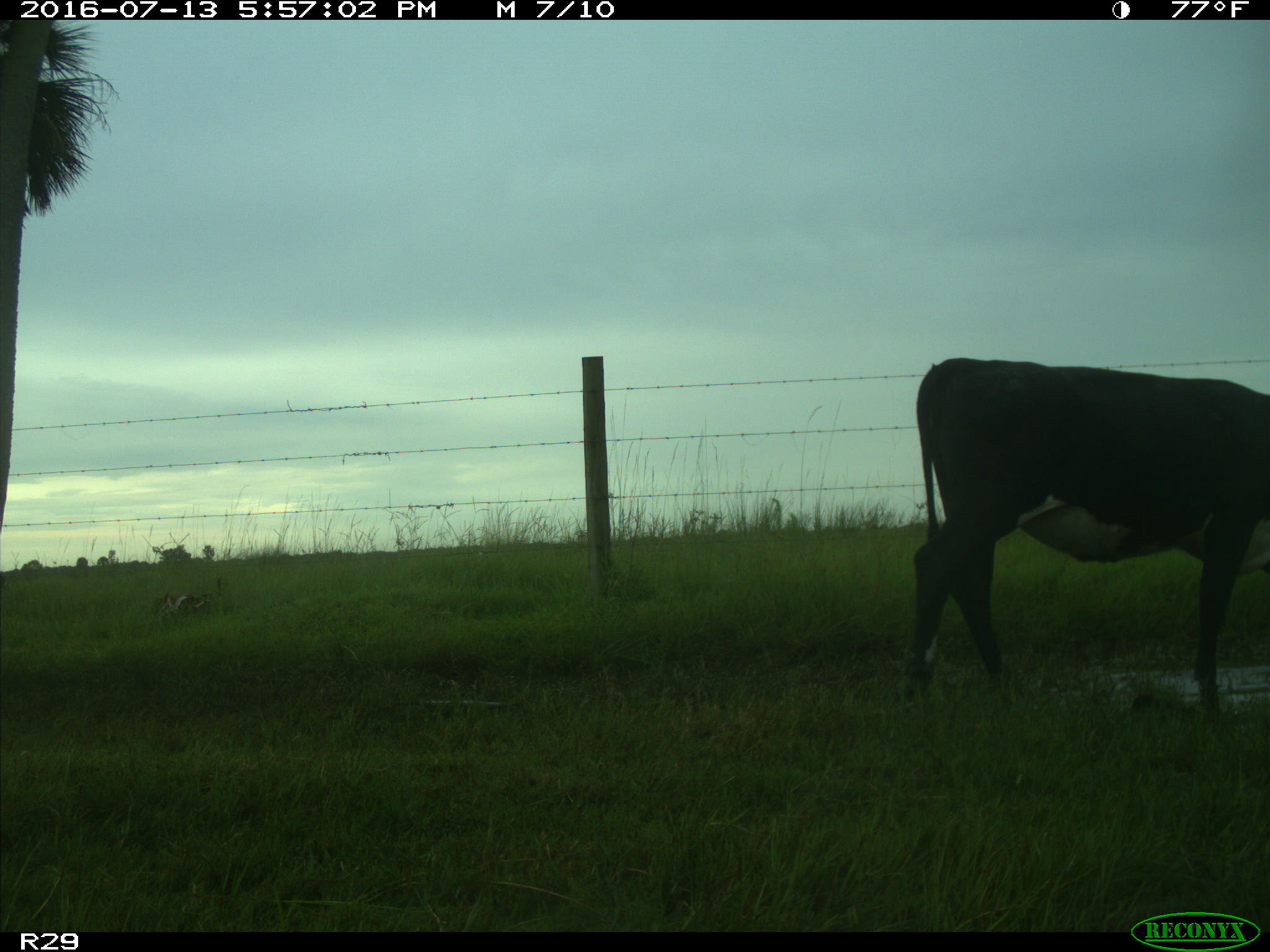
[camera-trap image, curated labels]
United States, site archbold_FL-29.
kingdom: Animalia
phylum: Chordata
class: Mammalia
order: Artiodactyla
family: Bovidae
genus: Bos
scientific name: Bos taurus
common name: domestic cow